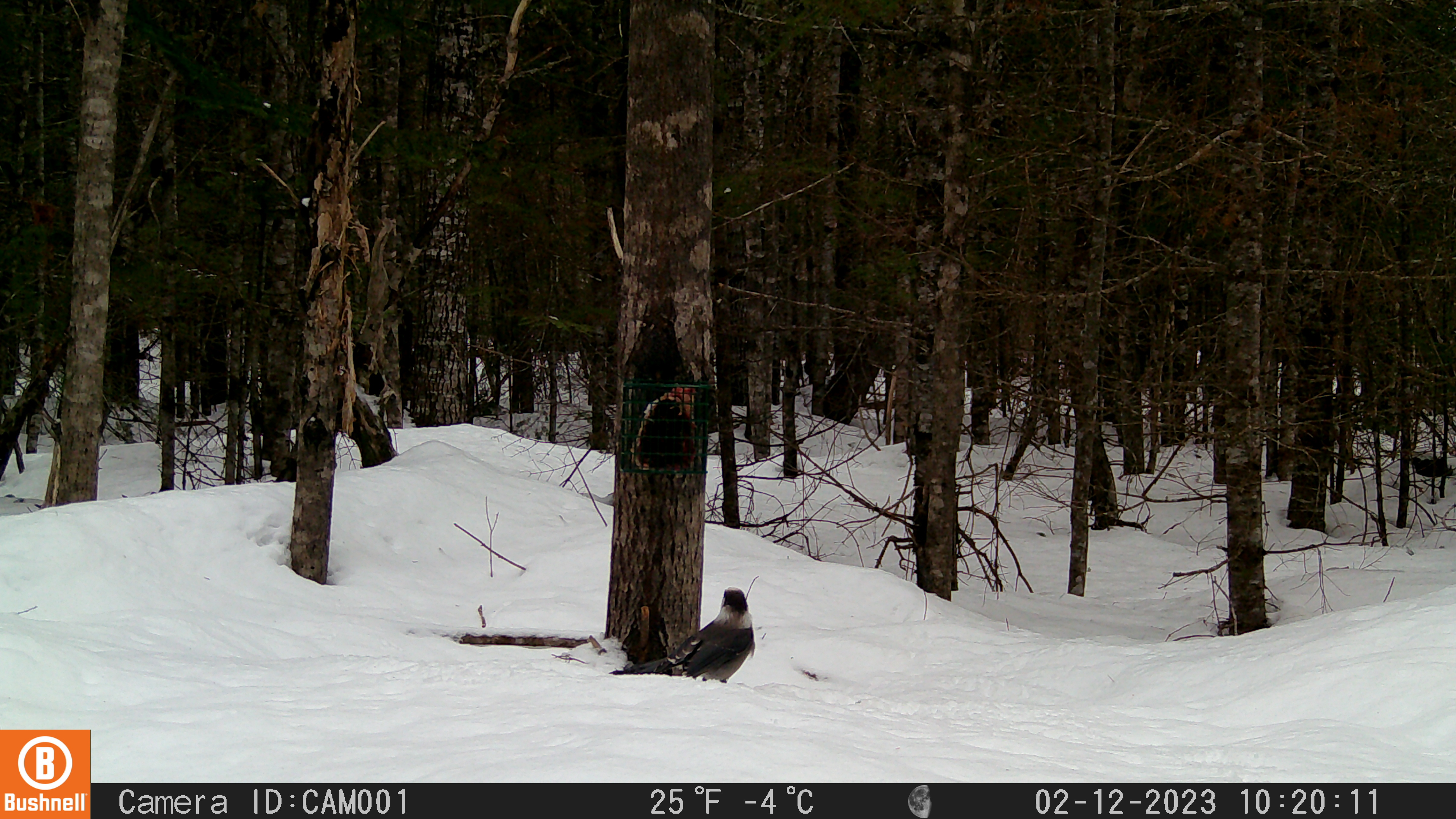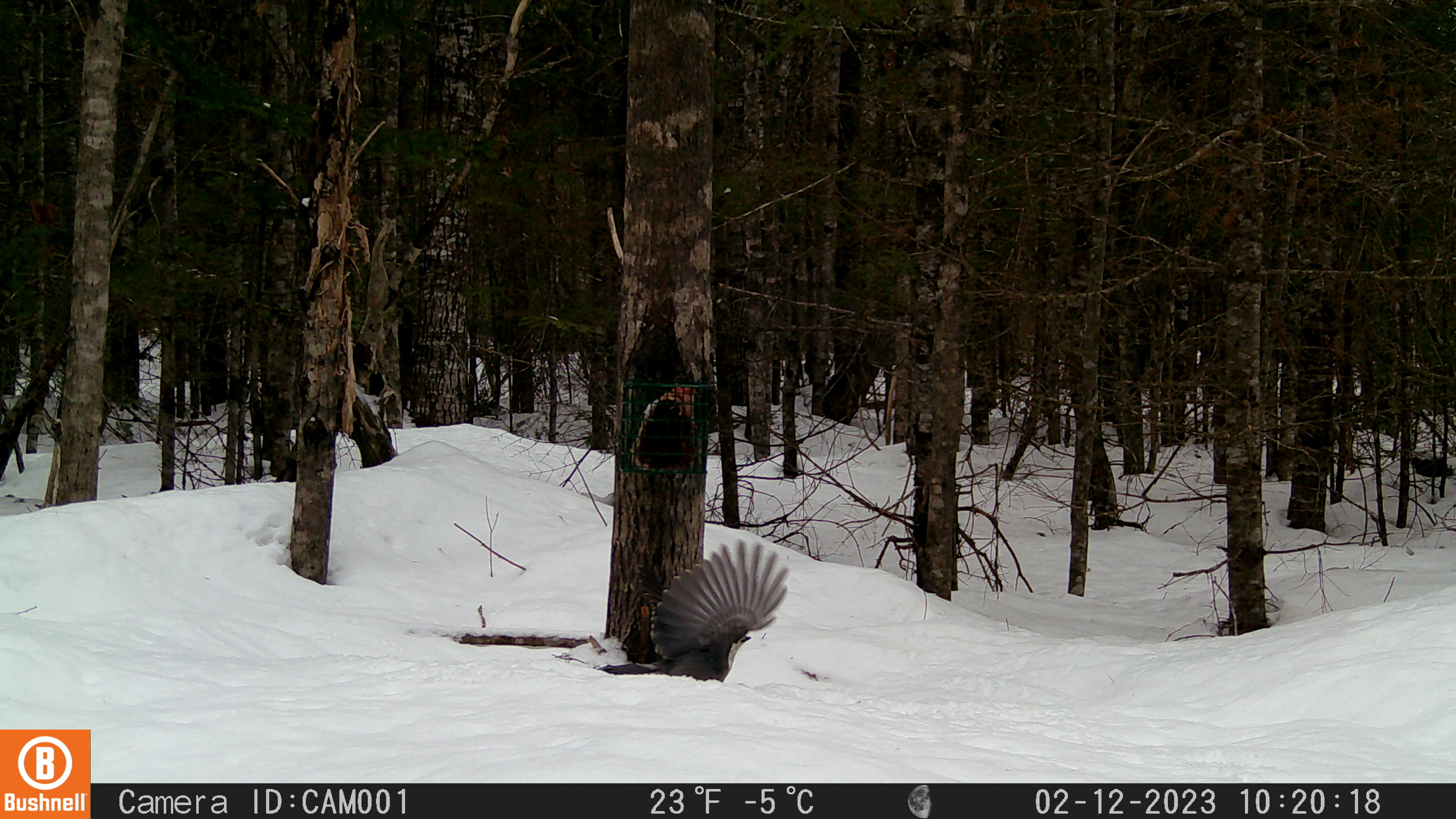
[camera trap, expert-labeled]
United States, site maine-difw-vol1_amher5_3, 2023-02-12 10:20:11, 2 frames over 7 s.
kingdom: Animalia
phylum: Chordata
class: Aves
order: Passeriformes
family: Corvidae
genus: Perisoreus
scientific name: Perisoreus canadensis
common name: canada jay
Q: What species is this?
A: Canada jay (Perisoreus canadensis).